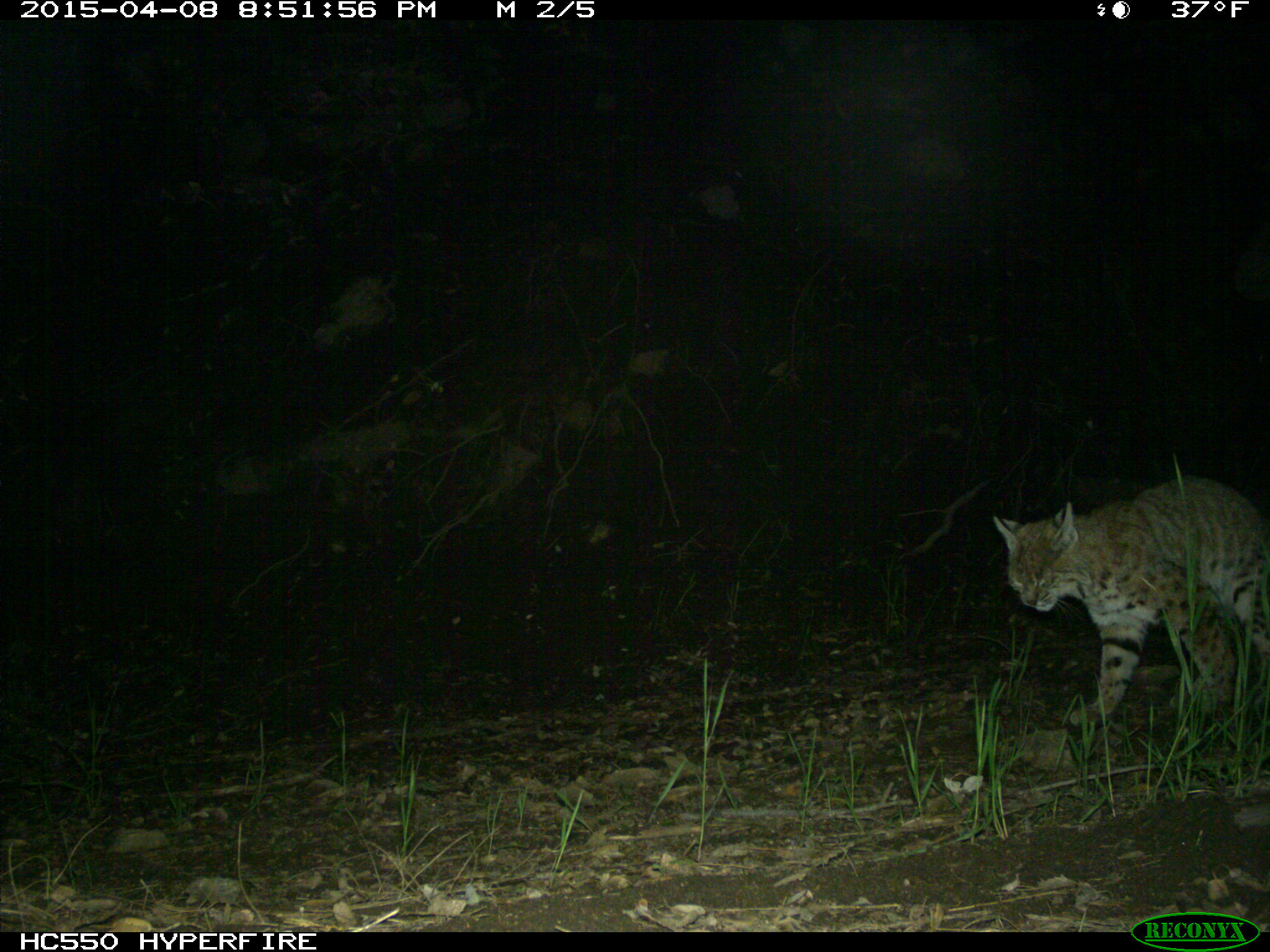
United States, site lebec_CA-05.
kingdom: Animalia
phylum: Chordata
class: Mammalia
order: Carnivora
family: Felidae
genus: Lynx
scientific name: Lynx rufus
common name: bobcat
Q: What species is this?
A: Lynx rufus (bobcat).